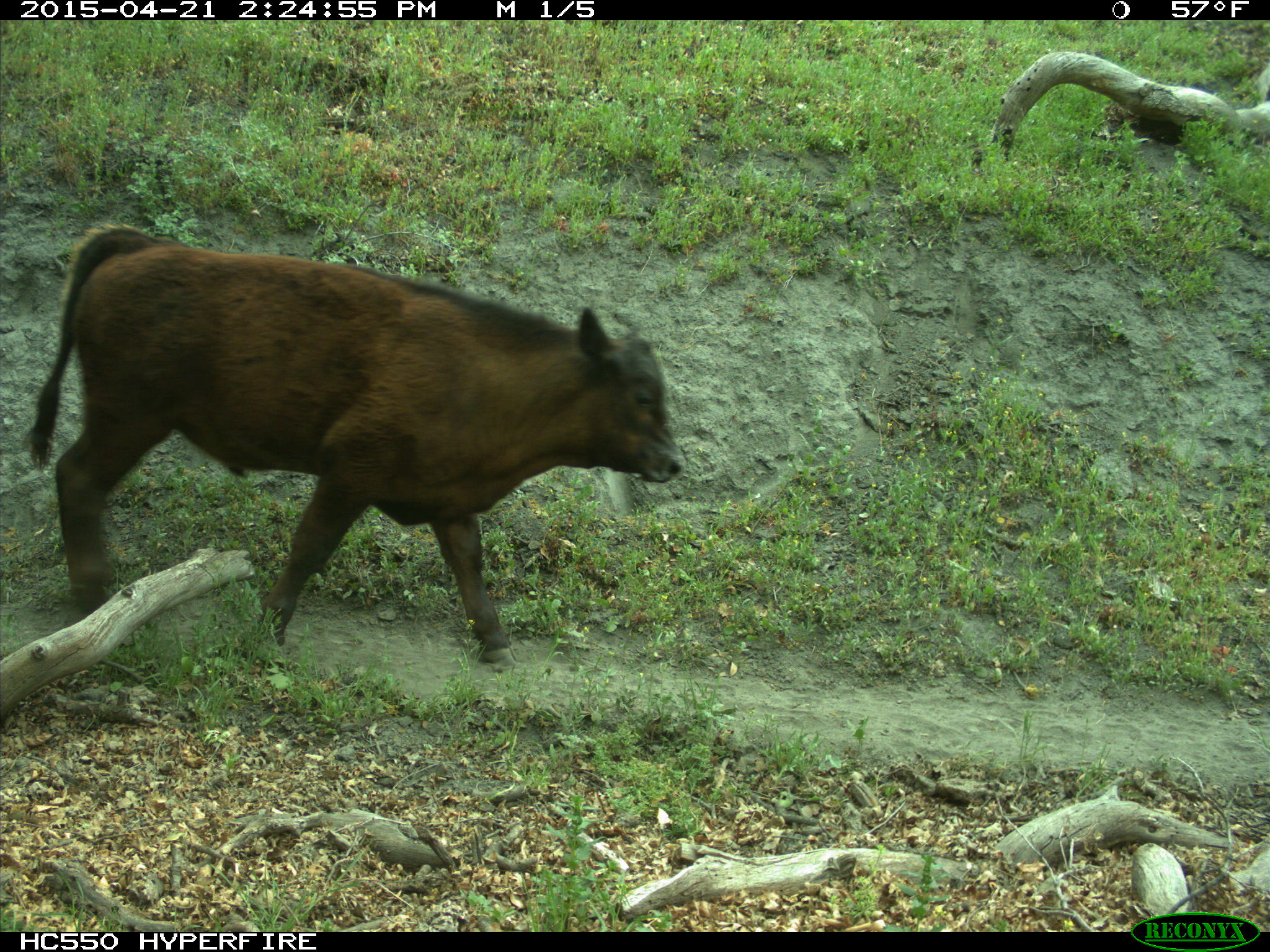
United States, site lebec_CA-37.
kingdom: Animalia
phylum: Chordata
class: Mammalia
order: Artiodactyla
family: Bovidae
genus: Bos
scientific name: Bos taurus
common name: domestic cow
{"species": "Bos taurus (domestic cow)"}